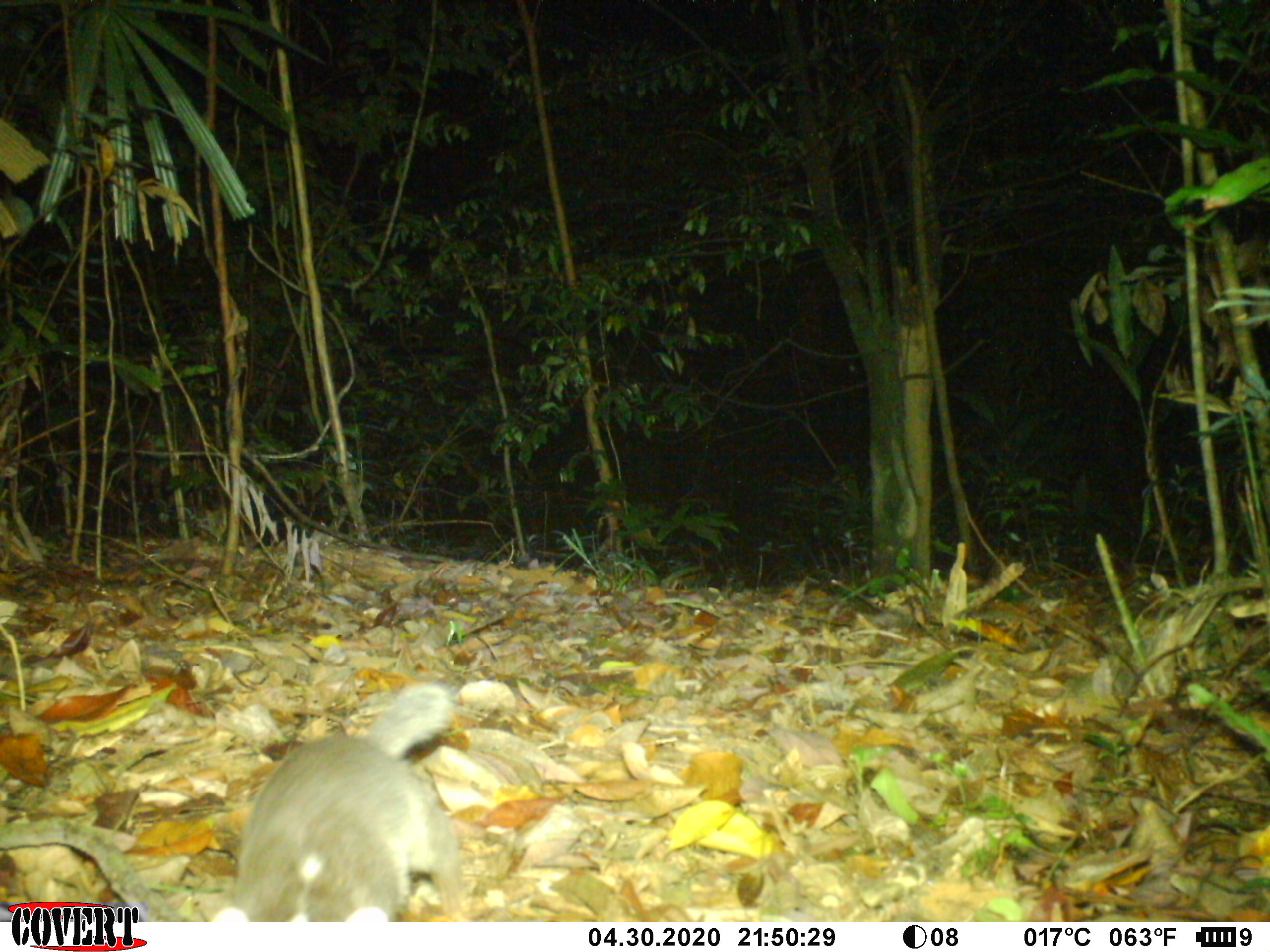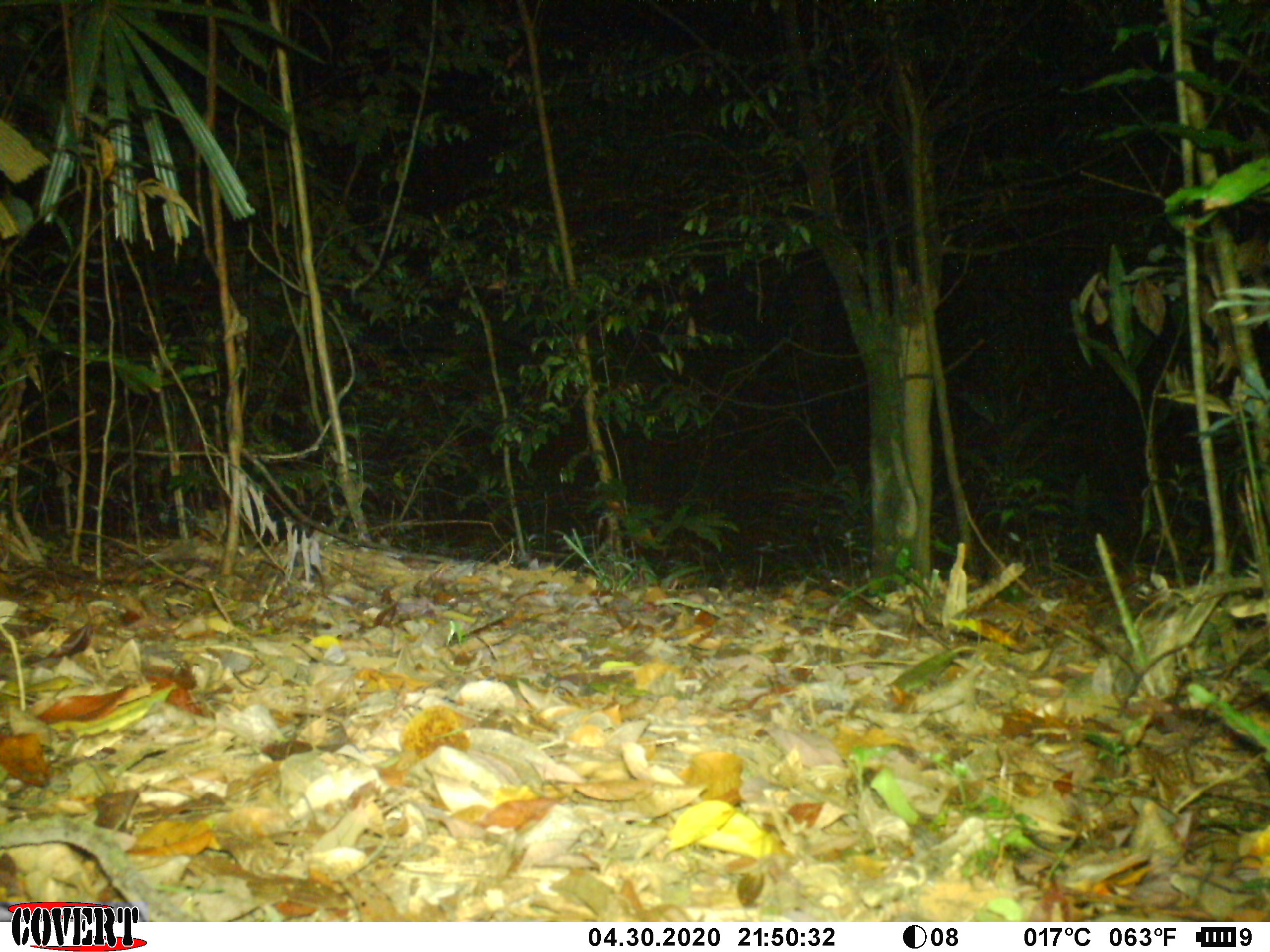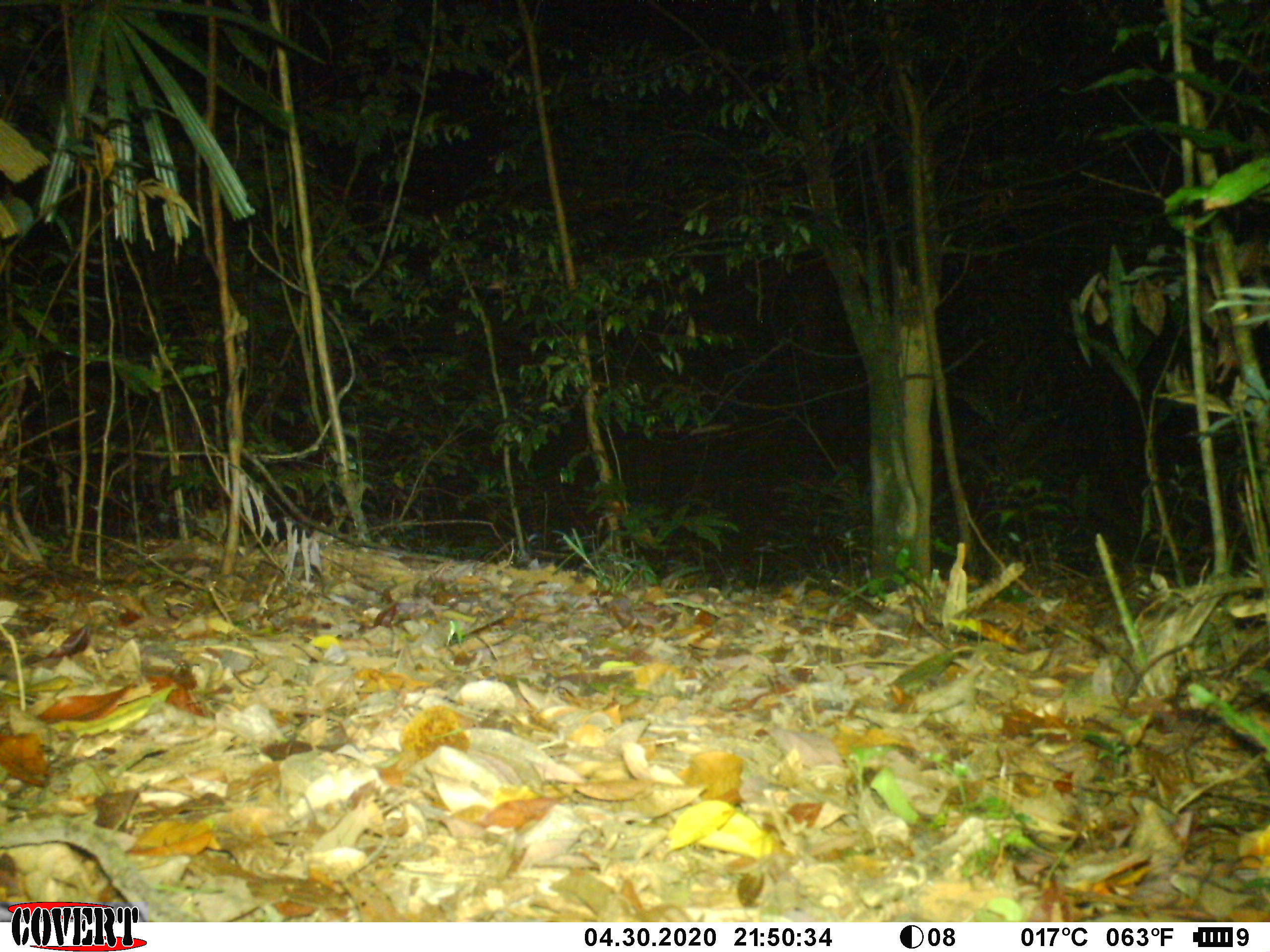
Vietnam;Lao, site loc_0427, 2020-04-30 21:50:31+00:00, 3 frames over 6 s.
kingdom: Animalia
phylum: Chordata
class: Mammalia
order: Carnivora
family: Mustelidae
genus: Melogale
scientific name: Melogale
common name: ferret badger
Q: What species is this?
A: Ferret badger (Melogale).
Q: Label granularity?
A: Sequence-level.